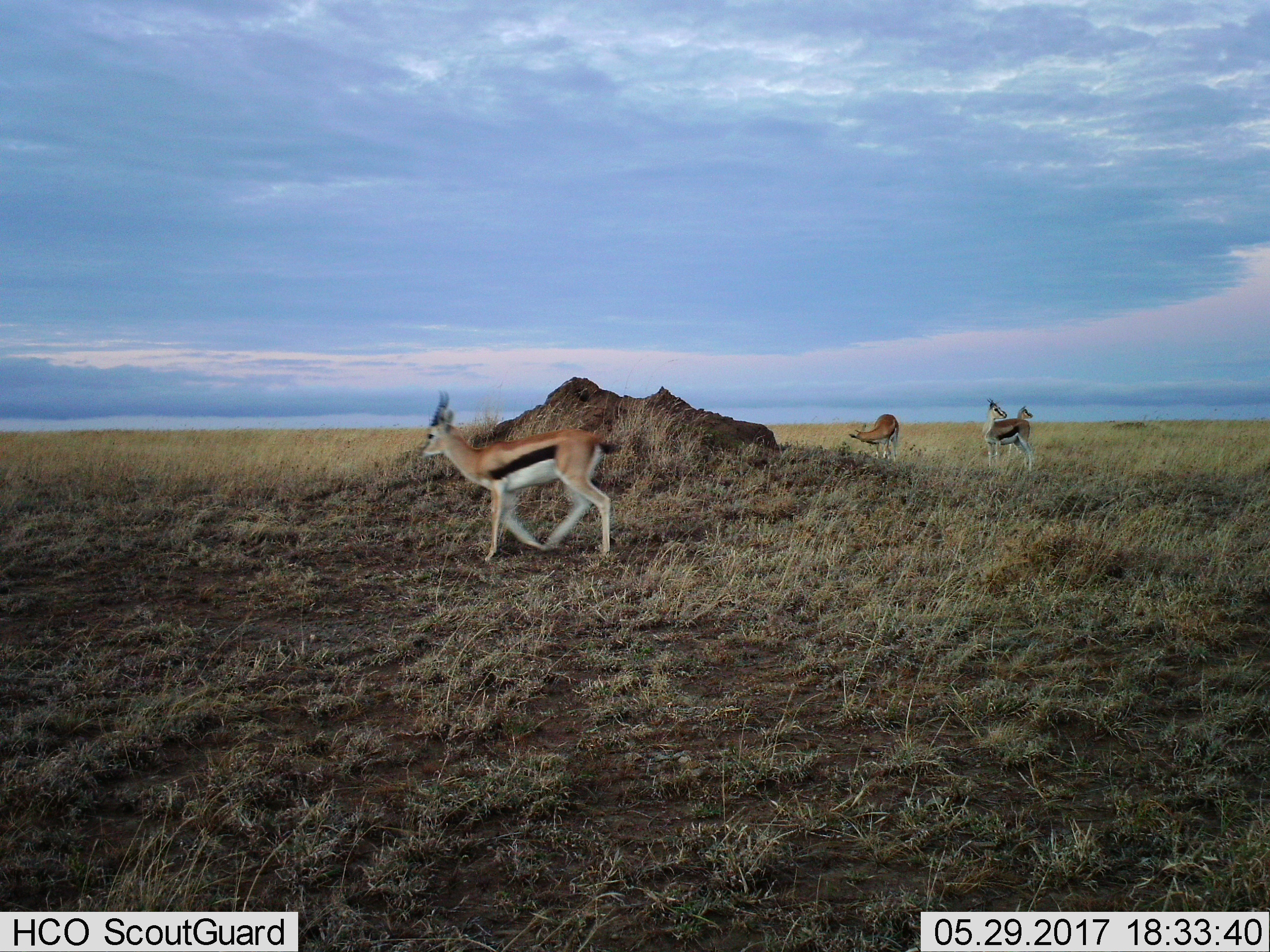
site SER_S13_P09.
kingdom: Animalia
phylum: Chordata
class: Mammalia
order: Artiodactyla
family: Bovidae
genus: Eudorcas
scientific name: Eudorcas thomsonii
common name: thomson's gazelle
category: gazellethomsons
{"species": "gazellethomsons (thomson's gazelle) (Eudorcas thomsonii)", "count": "4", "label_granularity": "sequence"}